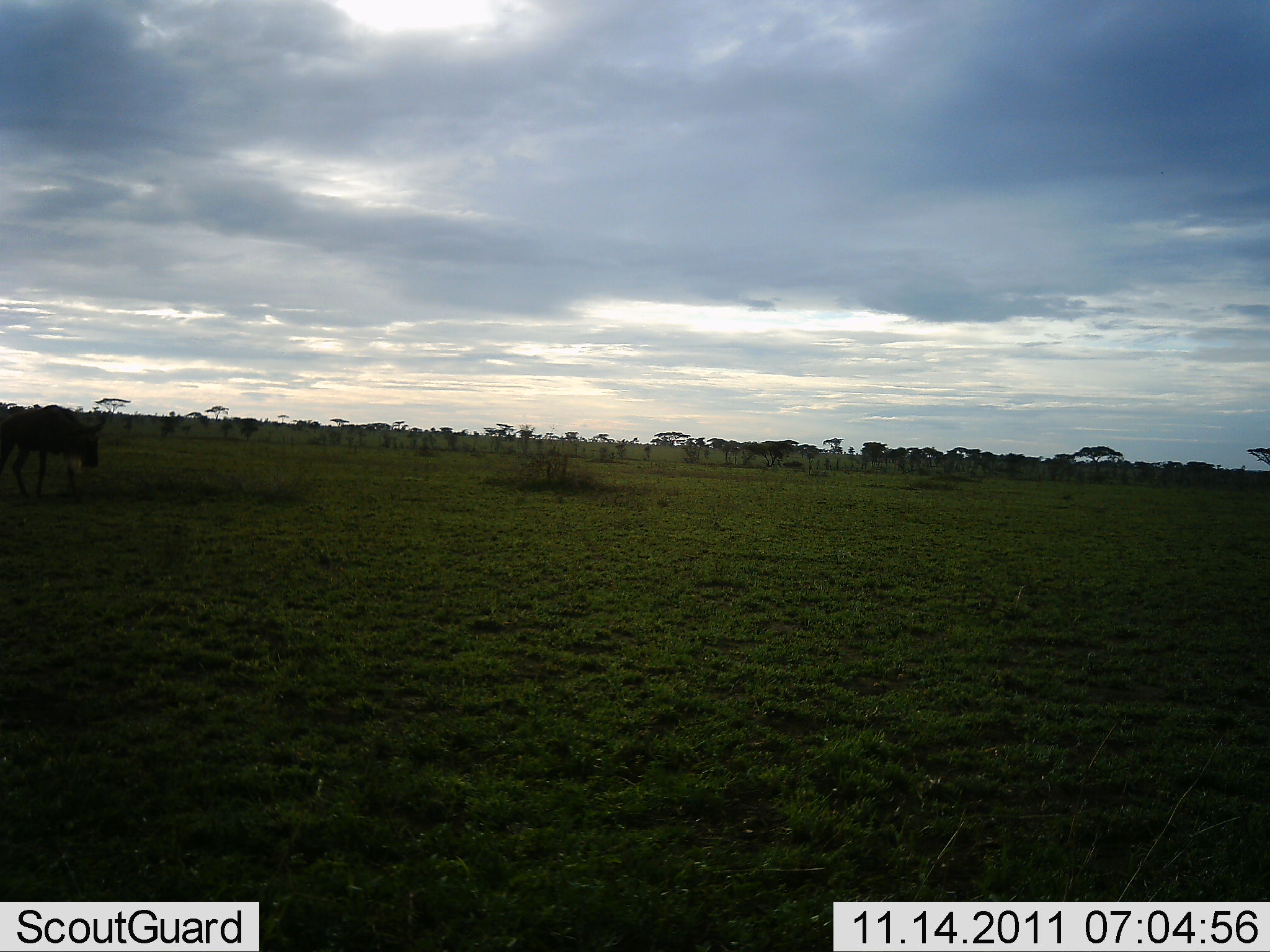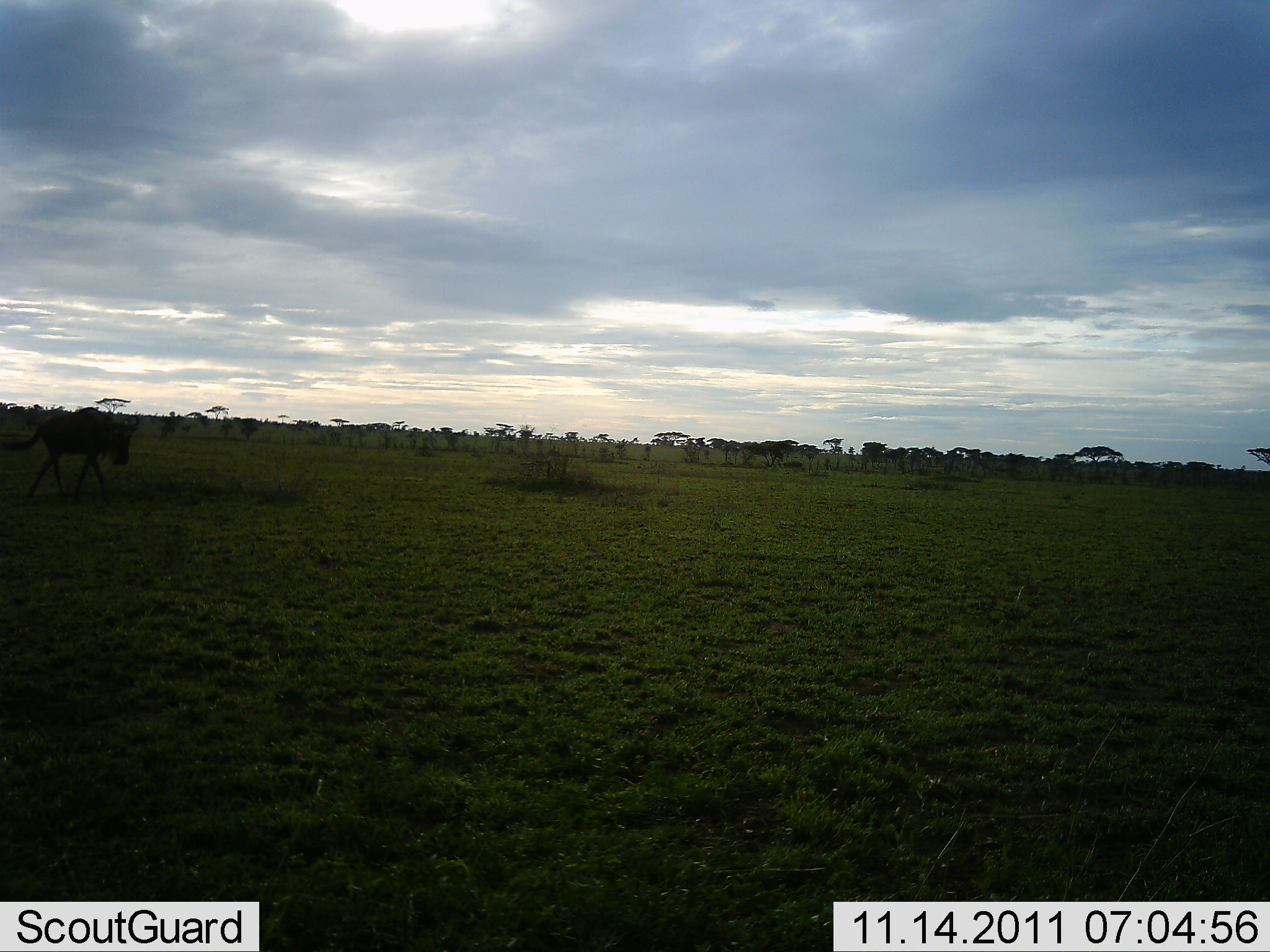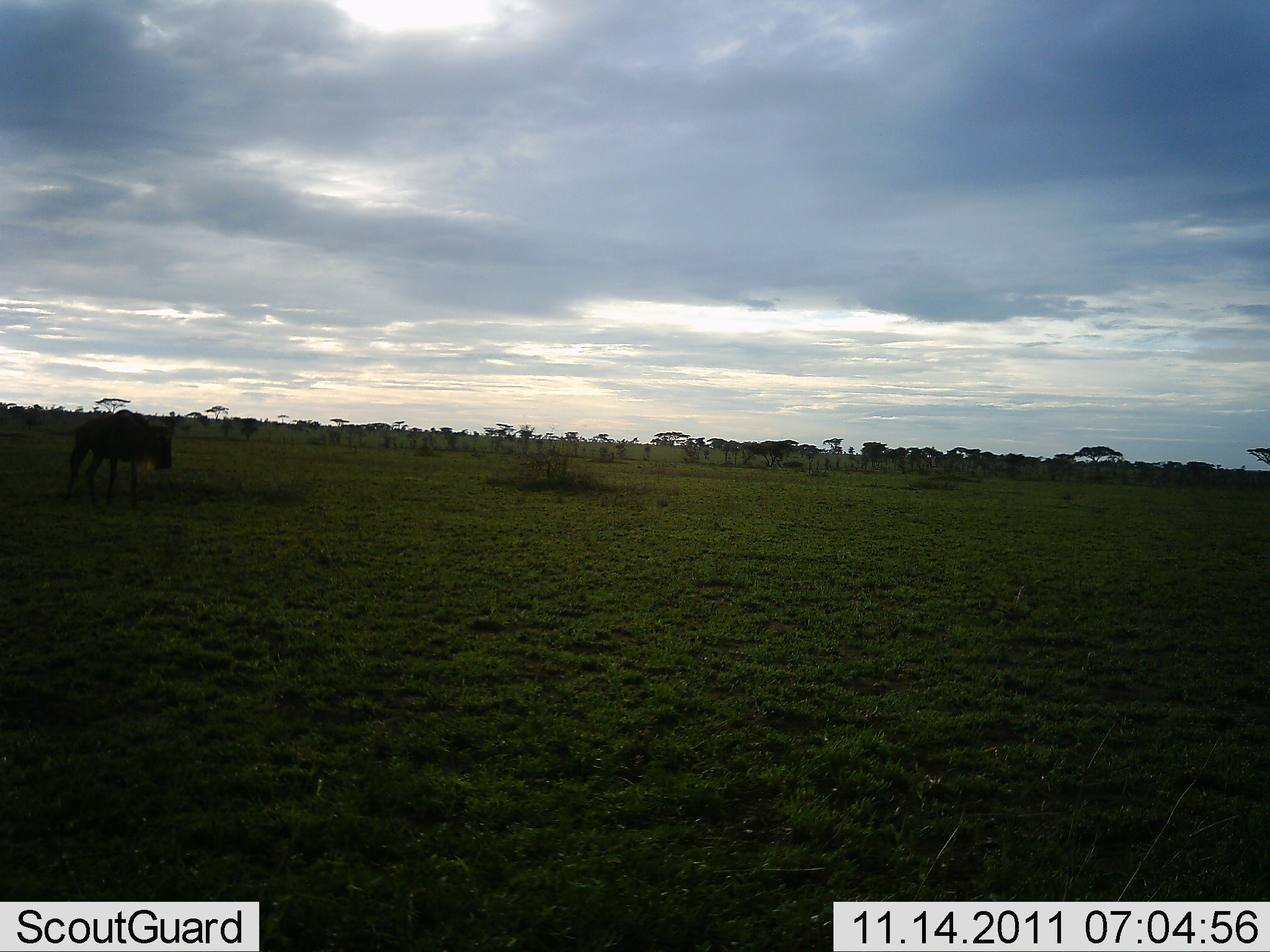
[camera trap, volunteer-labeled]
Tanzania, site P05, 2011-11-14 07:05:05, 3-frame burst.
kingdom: Animalia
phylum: Chordata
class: Mammalia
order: Artiodactyla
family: Bovidae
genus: Connochaetes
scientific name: Connochaetes taurinus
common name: blue wildebeest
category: wildebeest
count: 1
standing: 0%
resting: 0%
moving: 100%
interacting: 0%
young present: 0%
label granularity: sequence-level